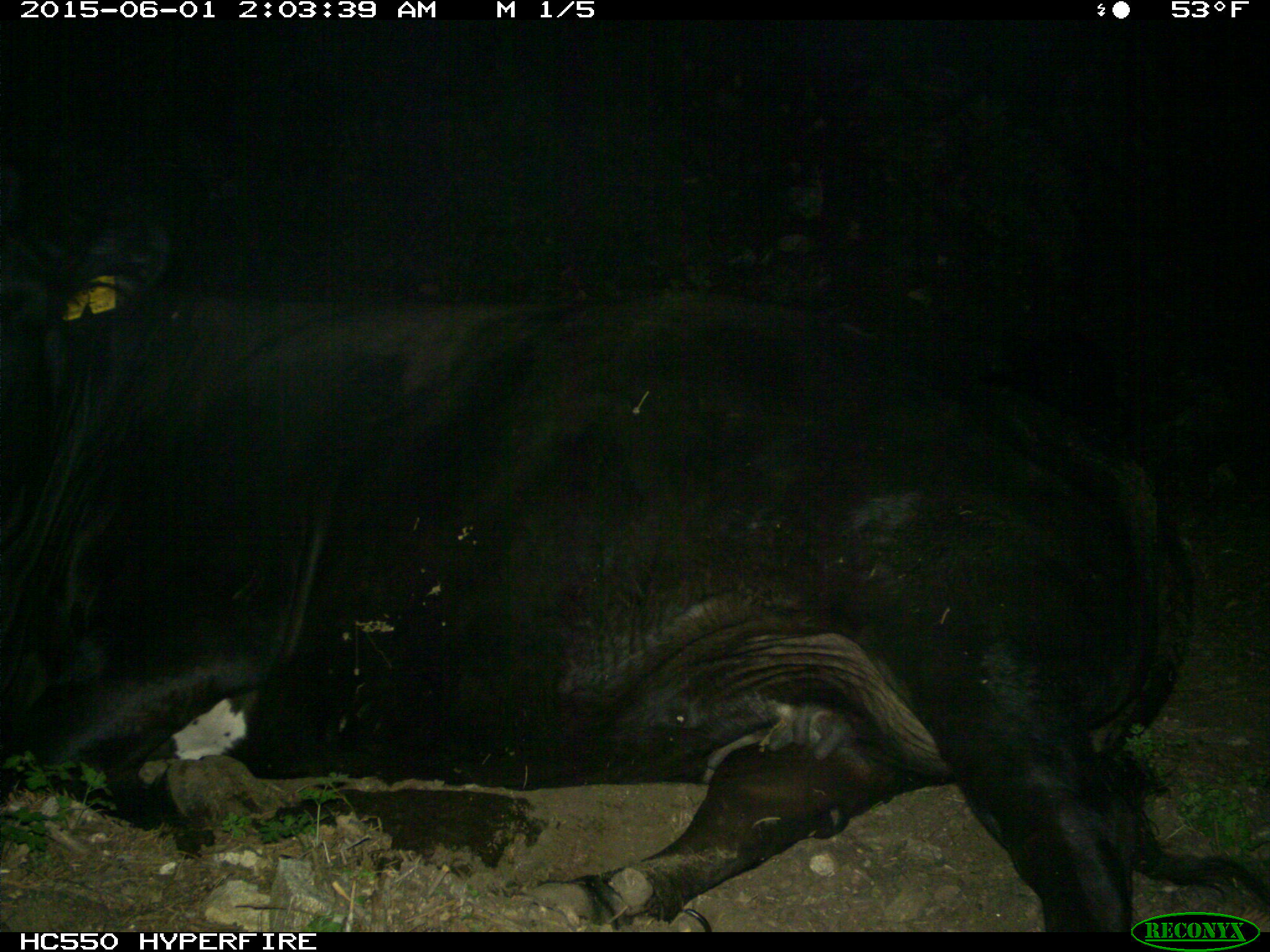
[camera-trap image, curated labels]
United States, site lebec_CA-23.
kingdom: Animalia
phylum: Chordata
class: Mammalia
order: Artiodactyla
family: Bovidae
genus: Bos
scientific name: Bos taurus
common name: domestic cow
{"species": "Bos taurus (domestic cow)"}